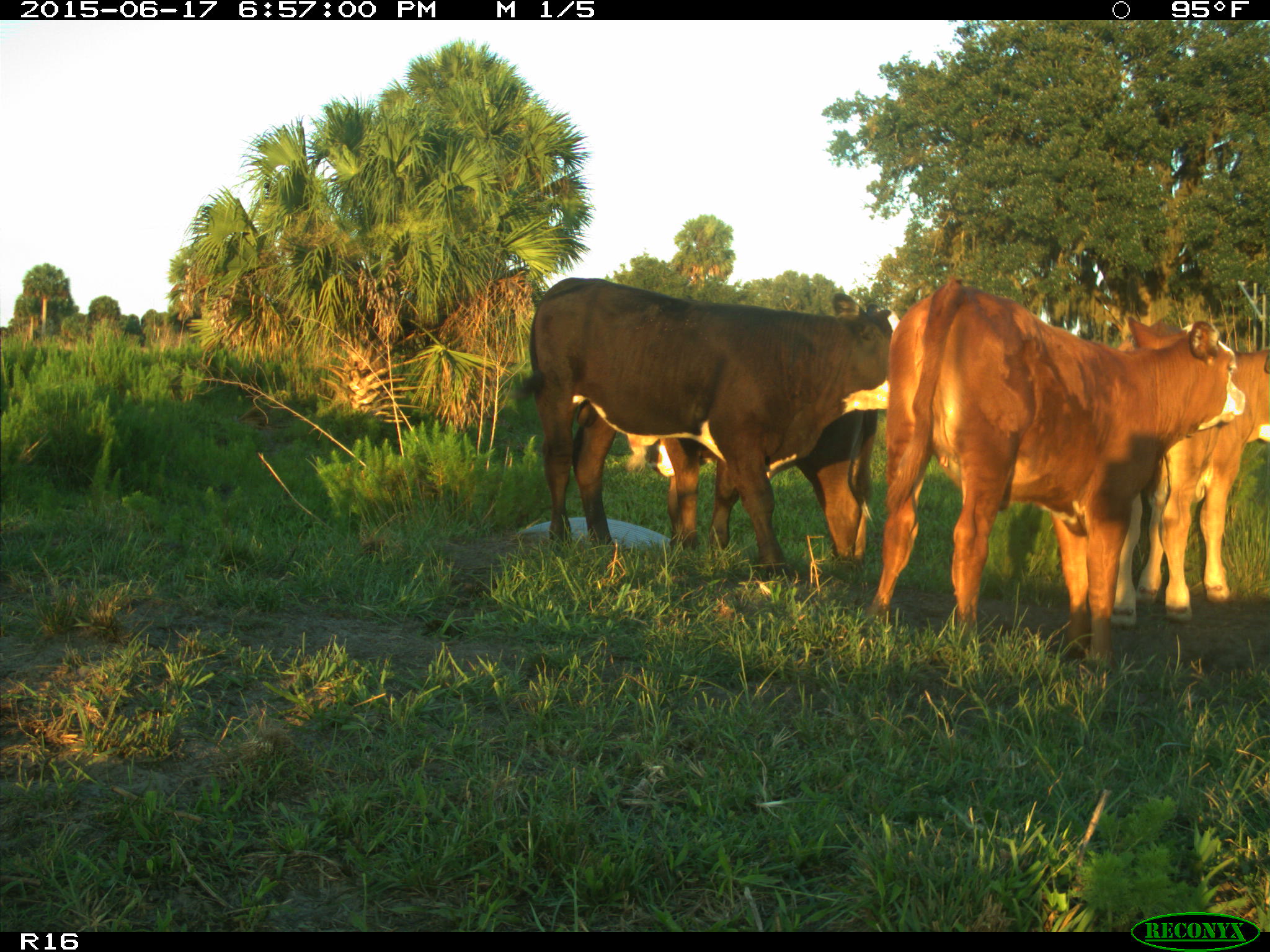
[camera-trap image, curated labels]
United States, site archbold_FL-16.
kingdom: Animalia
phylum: Chordata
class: Mammalia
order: Artiodactyla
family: Bovidae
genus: Bos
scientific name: Bos taurus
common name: domestic cow